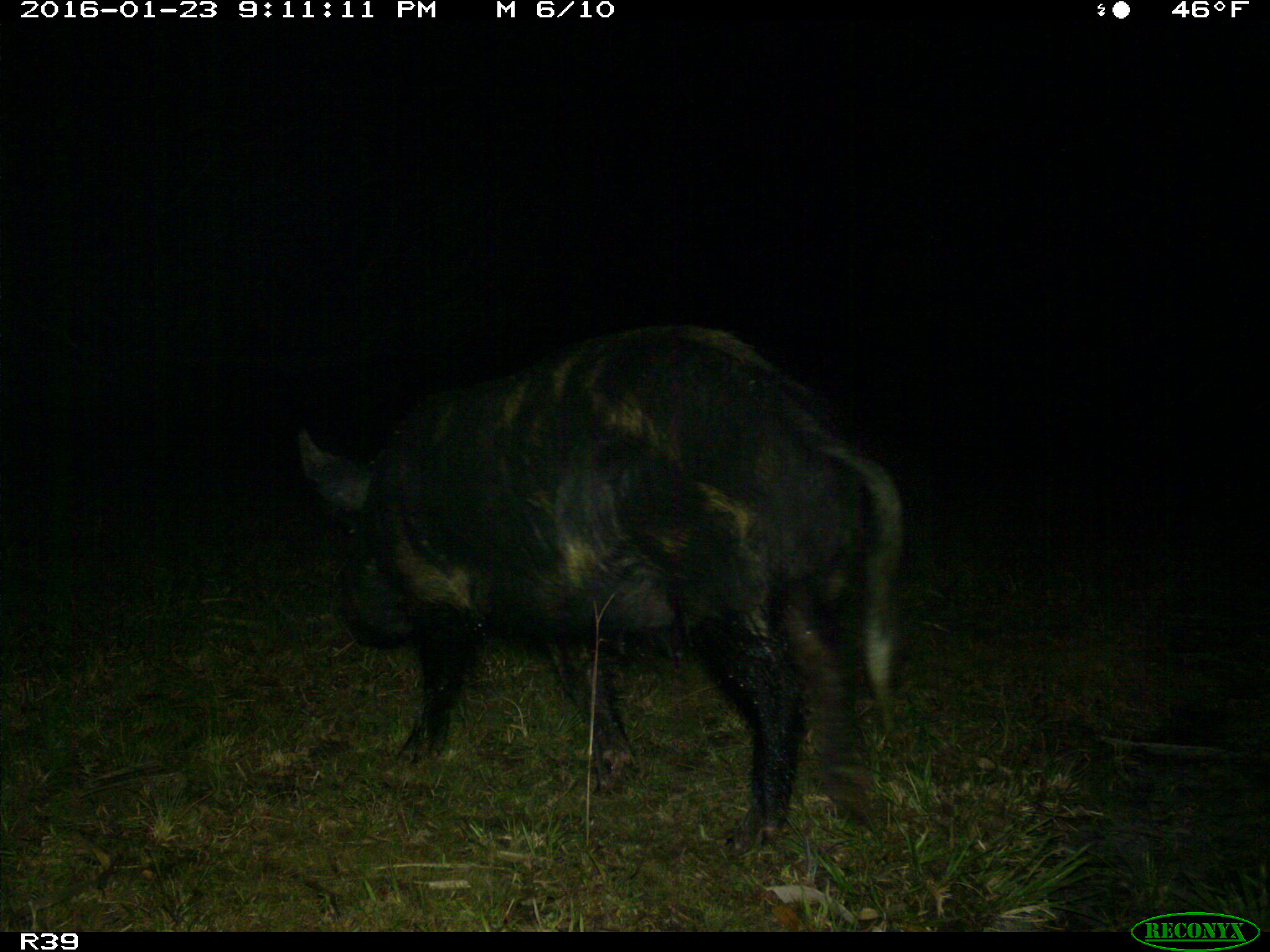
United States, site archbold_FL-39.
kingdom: Animalia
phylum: Chordata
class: Mammalia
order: Artiodactyla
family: Suidae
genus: Sus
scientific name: Sus scrofa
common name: wild boar